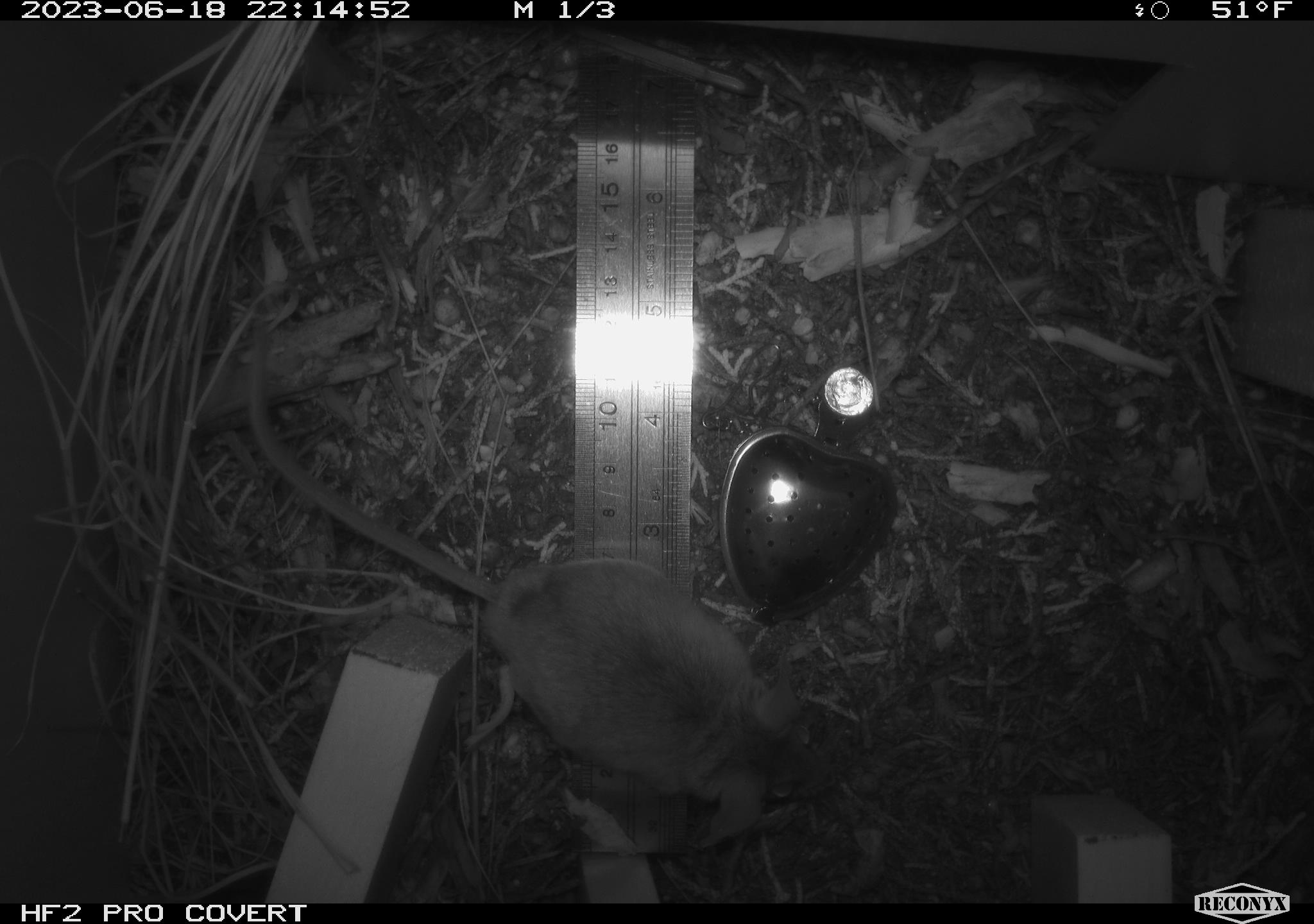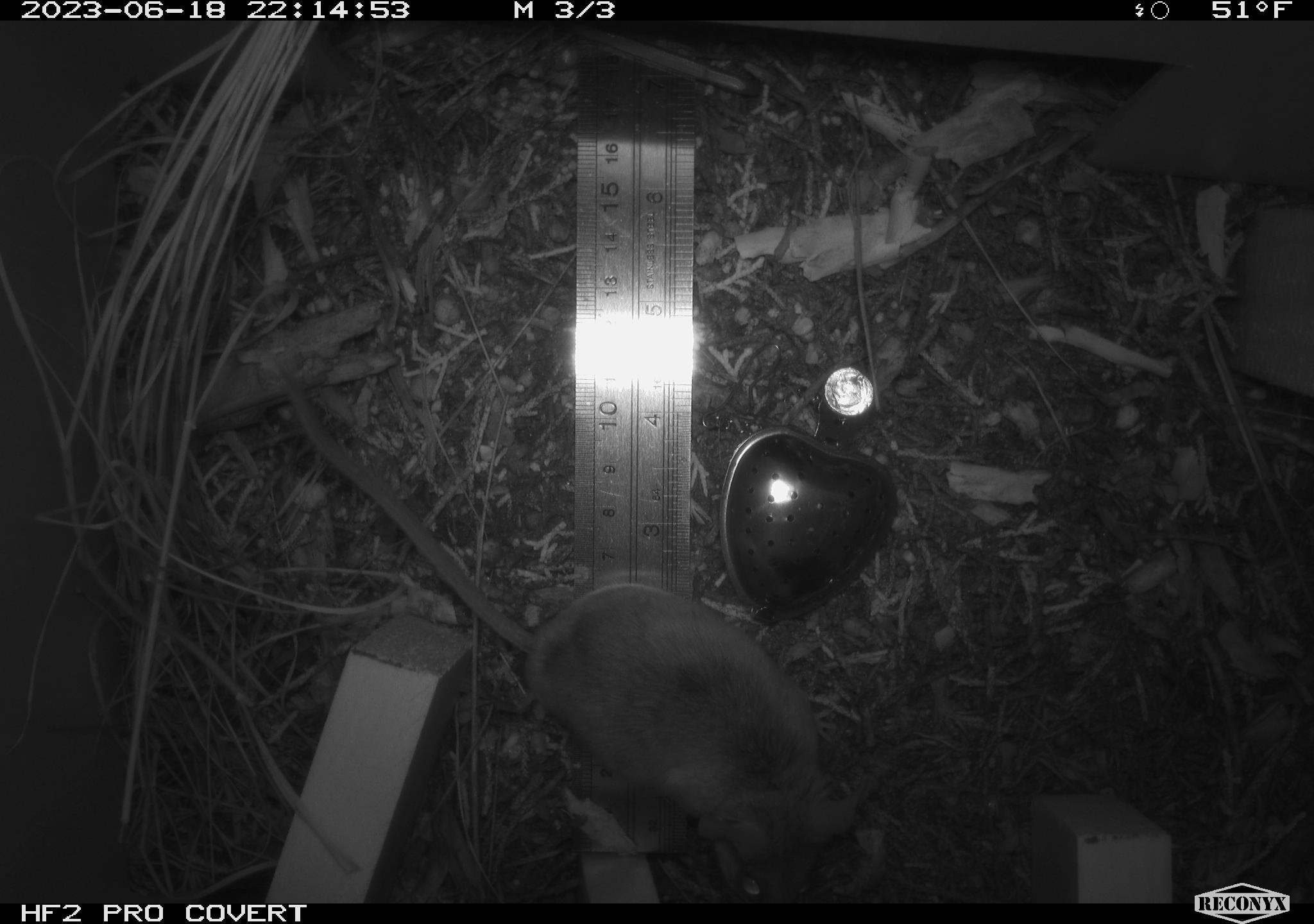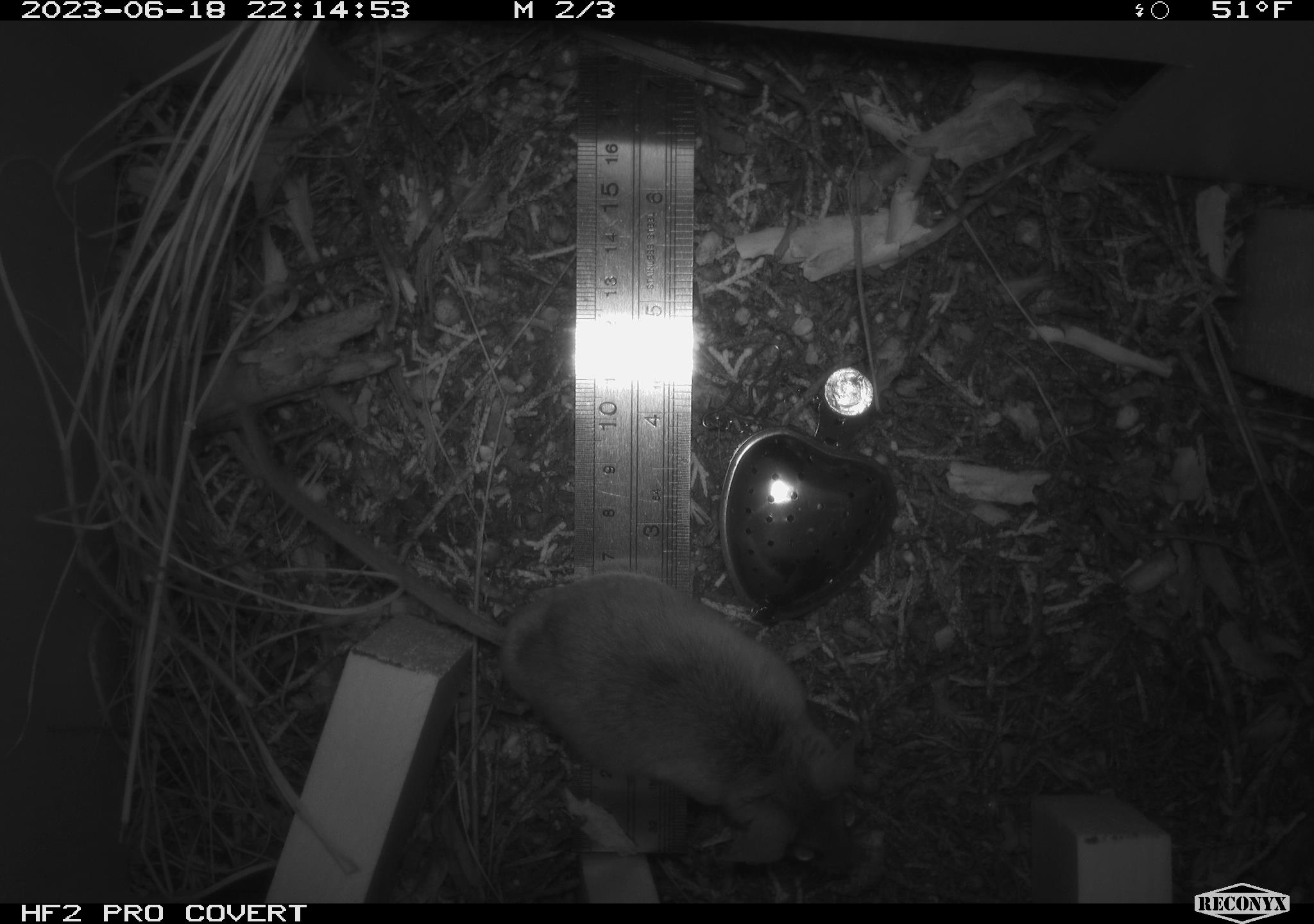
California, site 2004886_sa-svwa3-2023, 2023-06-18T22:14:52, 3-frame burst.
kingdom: Animalia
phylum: Chordata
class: Mammalia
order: Rodentia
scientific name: Rodentia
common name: mouse species